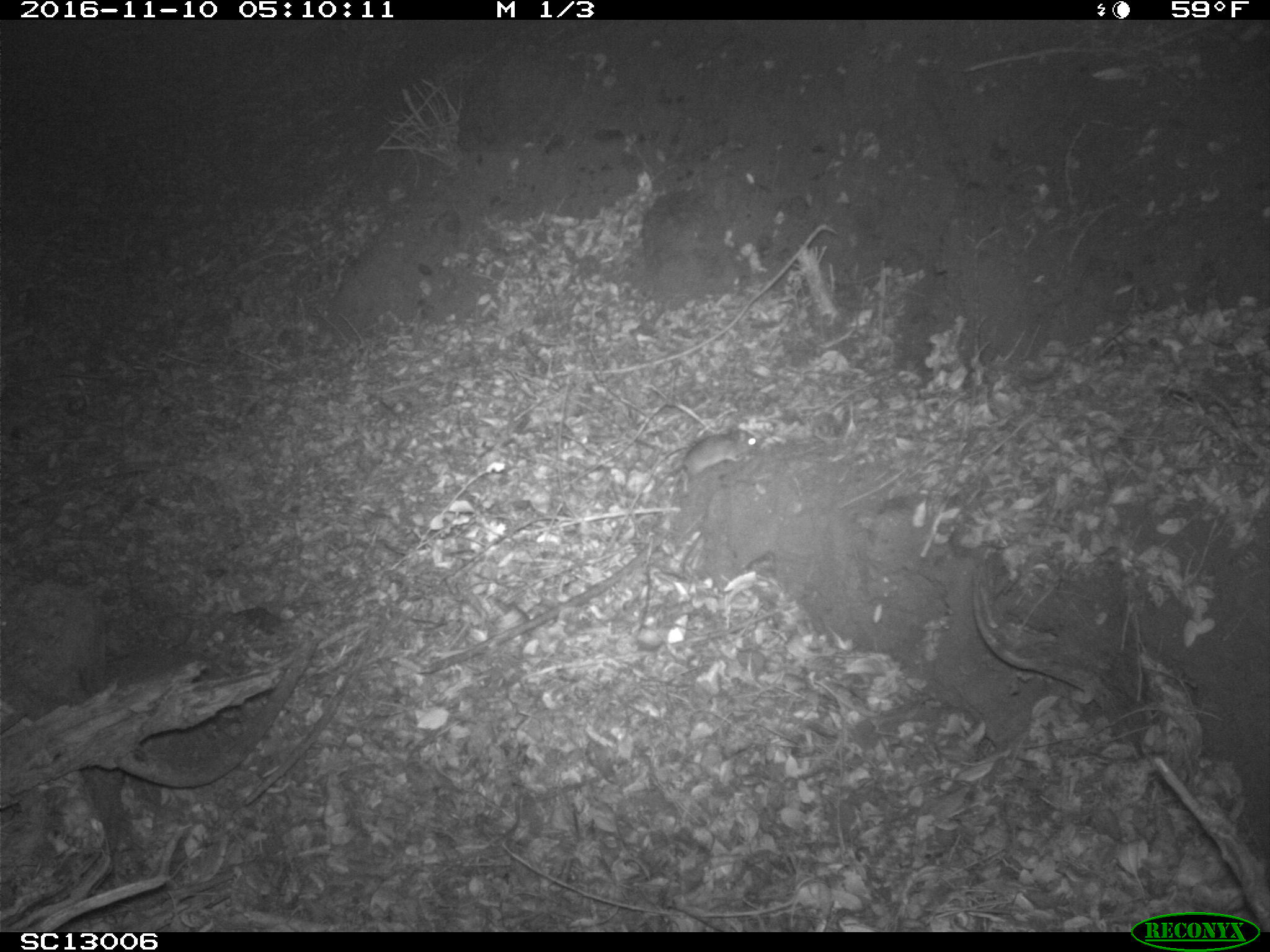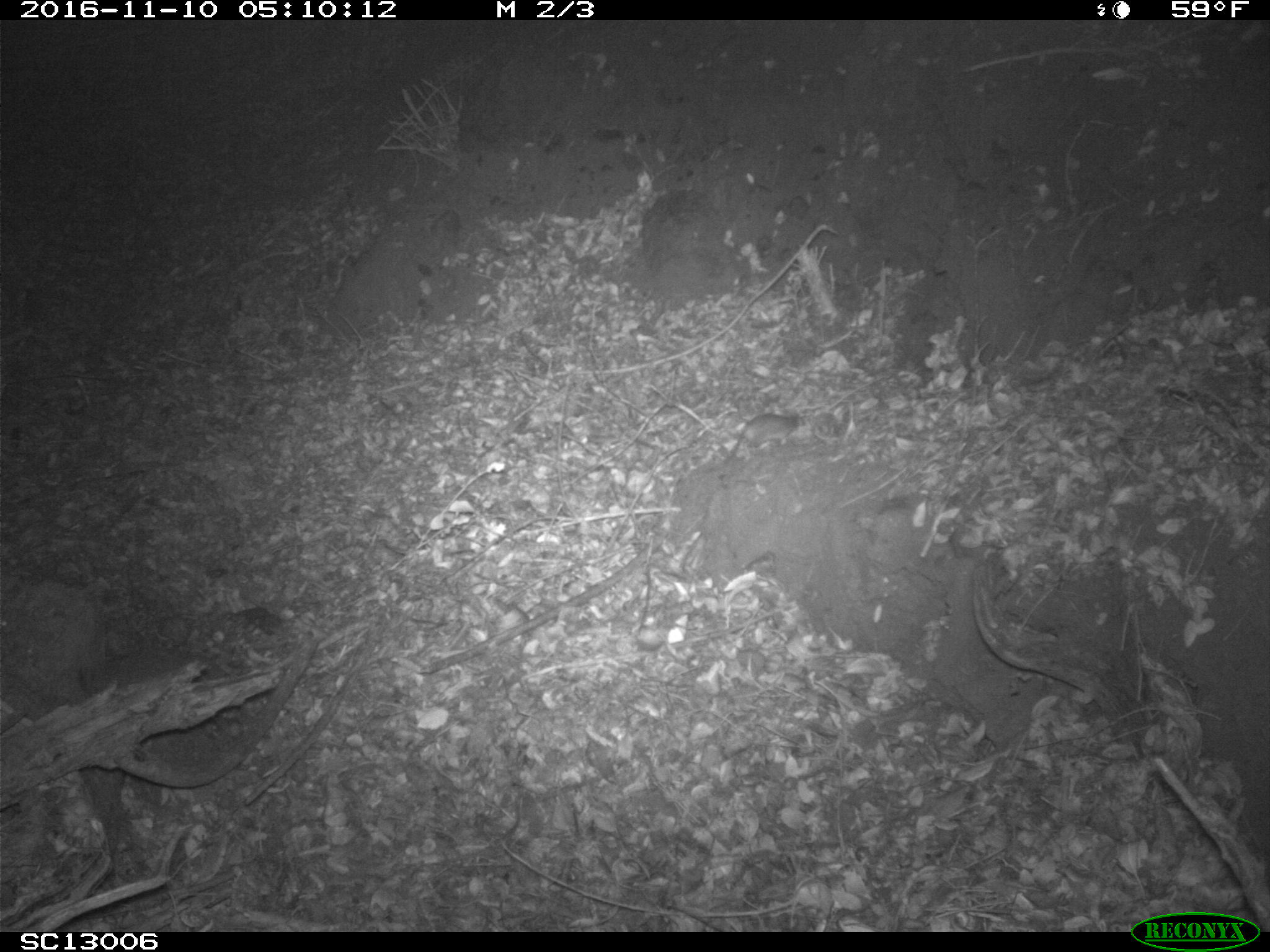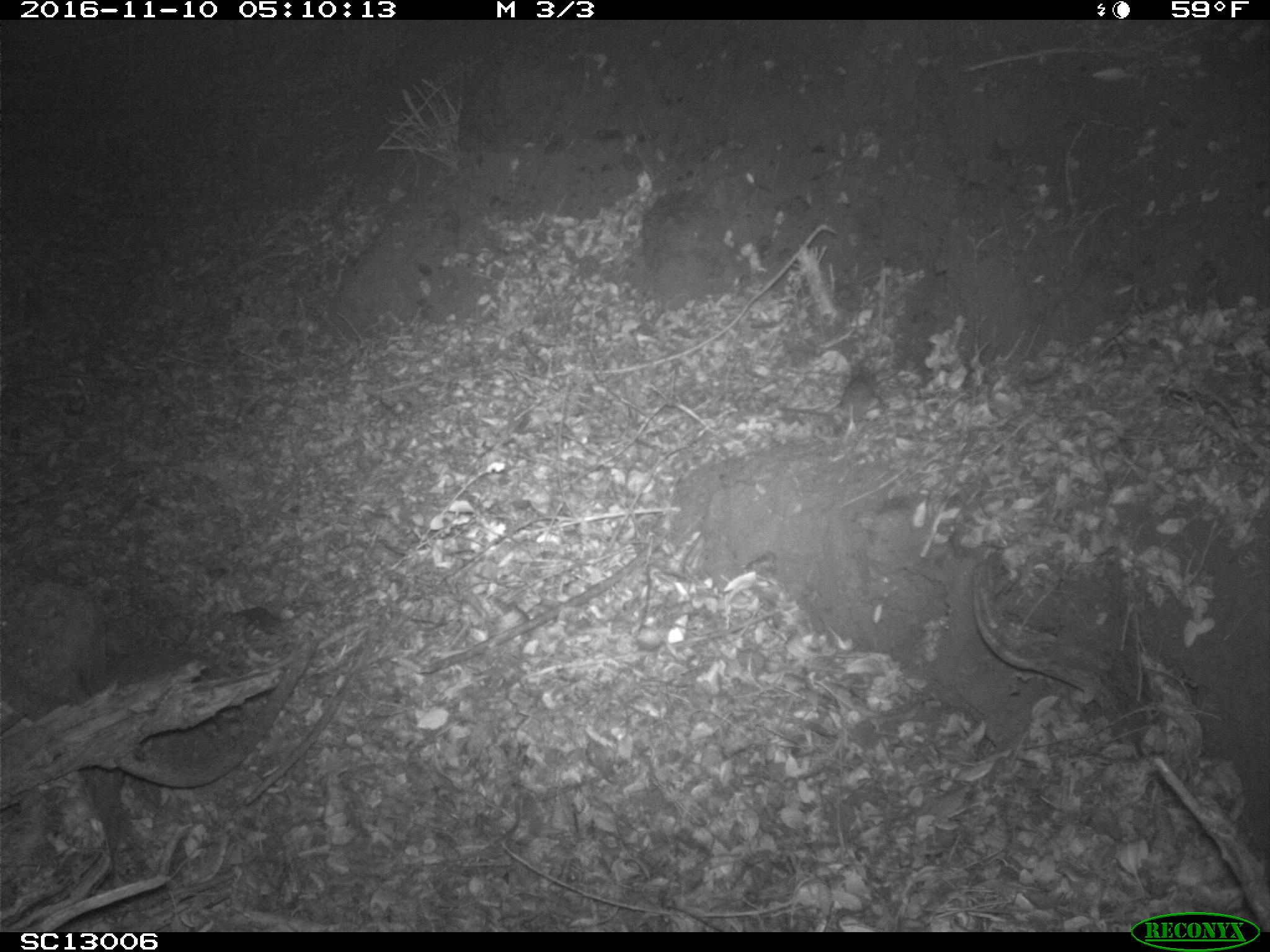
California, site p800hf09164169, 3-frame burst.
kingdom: Animalia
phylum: Chordata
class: Mammalia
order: Rodentia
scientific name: Rodentia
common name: rodent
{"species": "rodent (Rodentia)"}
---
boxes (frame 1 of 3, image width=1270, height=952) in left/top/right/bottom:
rodent: 660/424/760/487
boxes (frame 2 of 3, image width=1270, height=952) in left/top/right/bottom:
rodent: 725/412/812/467